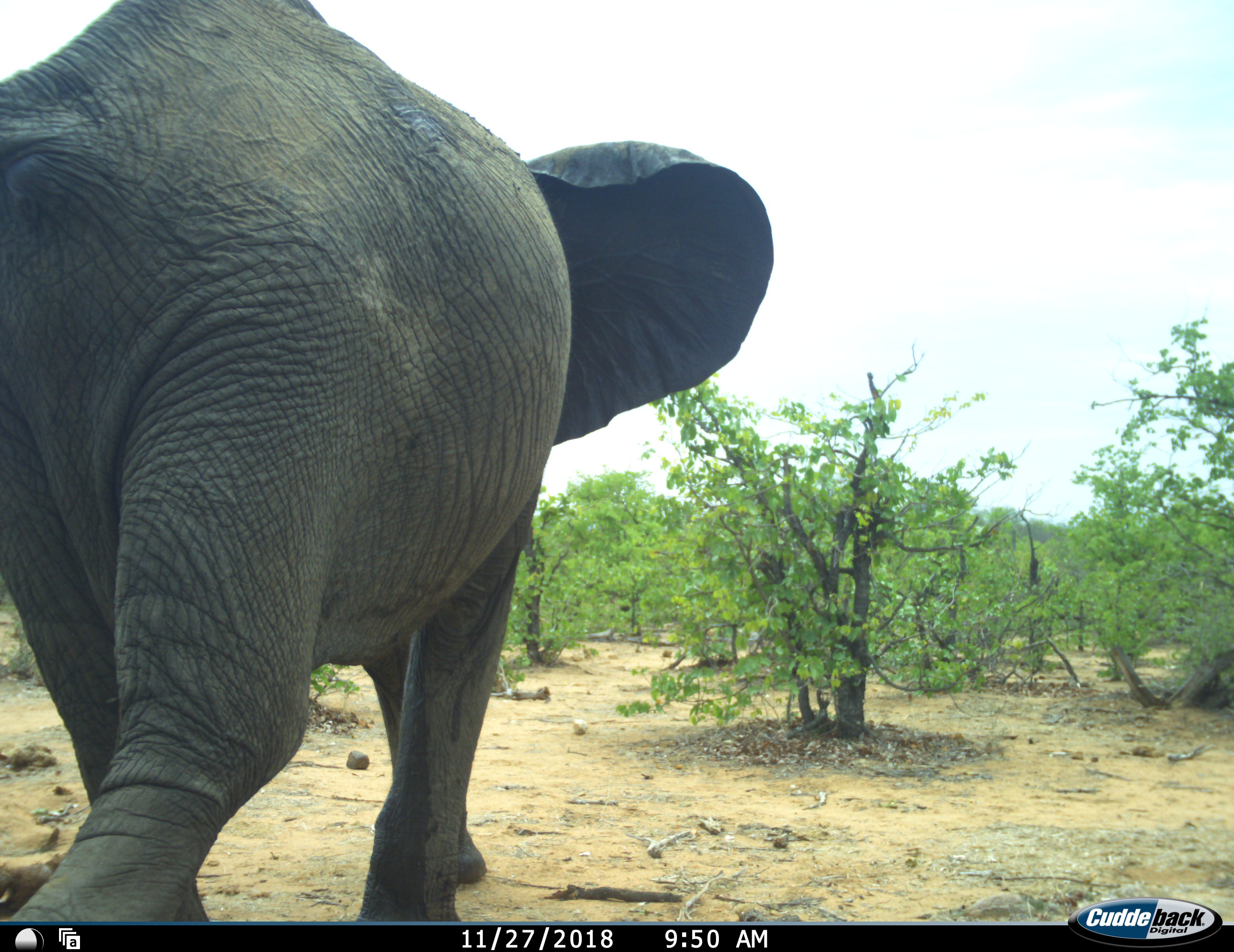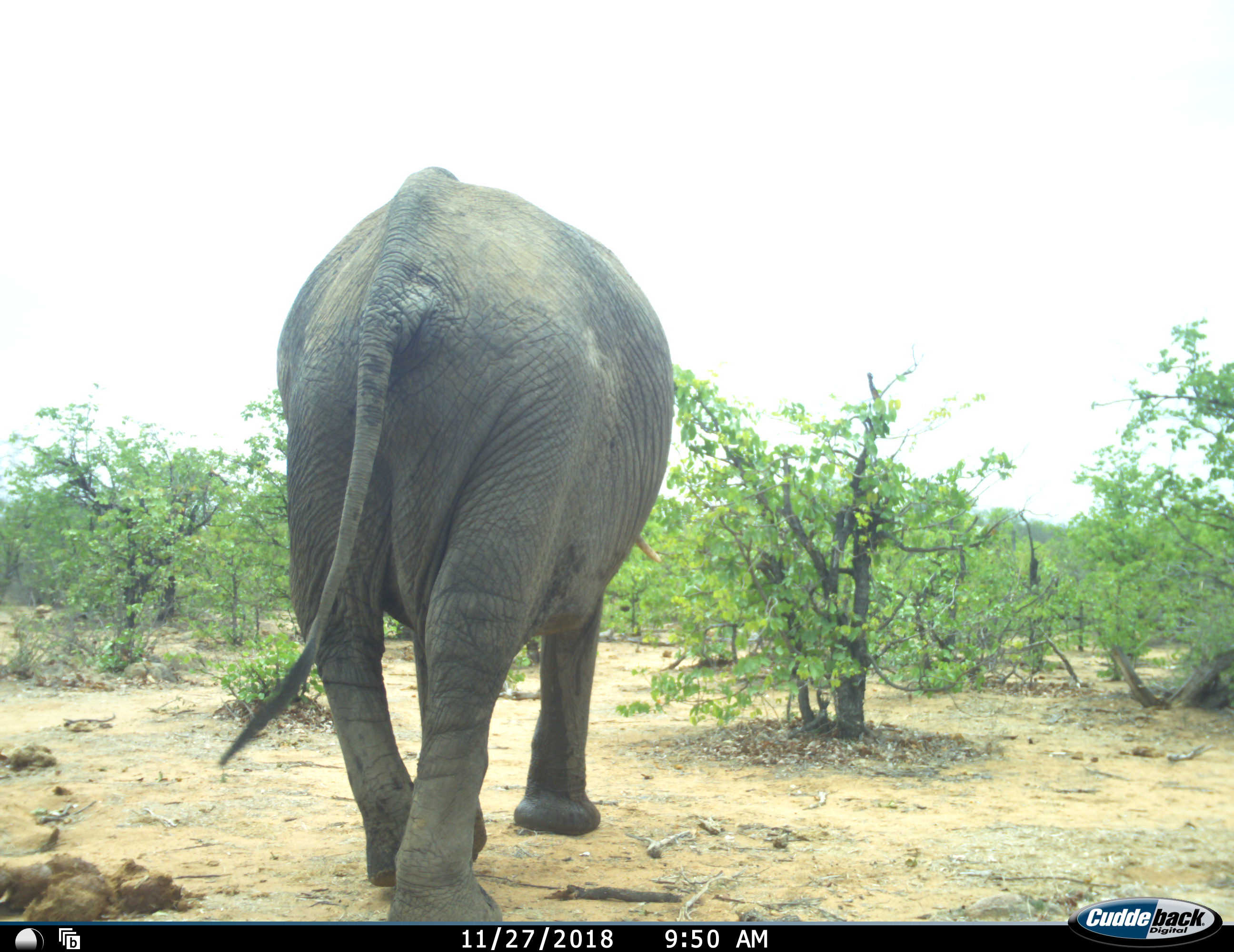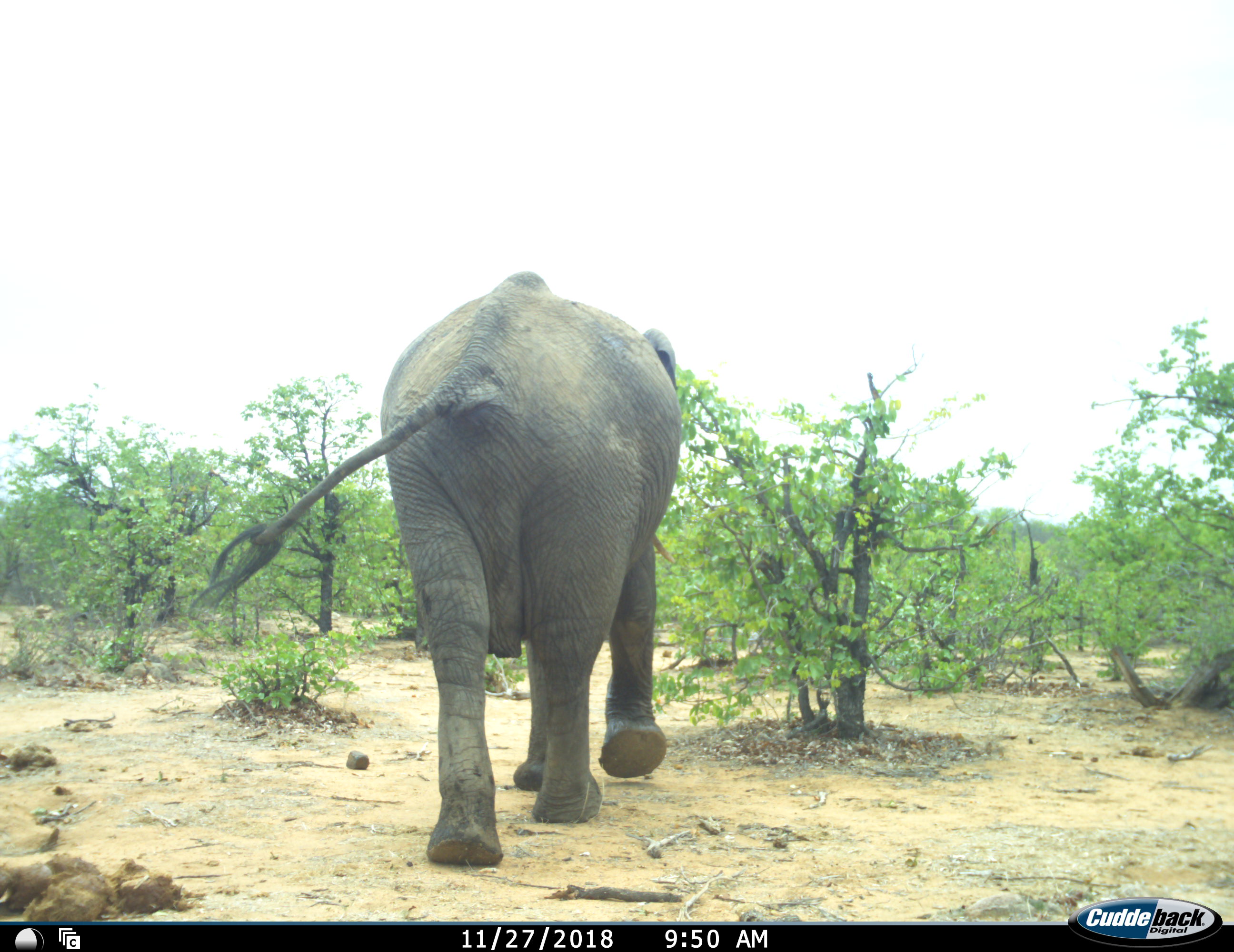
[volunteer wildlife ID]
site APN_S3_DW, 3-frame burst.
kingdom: Animalia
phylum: Chordata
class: Mammalia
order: Proboscidea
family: Elephantidae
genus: Loxodonta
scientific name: Loxodonta africana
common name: african bush elephant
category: elephant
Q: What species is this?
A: Elephant (african bush elephant) (Loxodonta africana).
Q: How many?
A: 1.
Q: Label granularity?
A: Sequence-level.